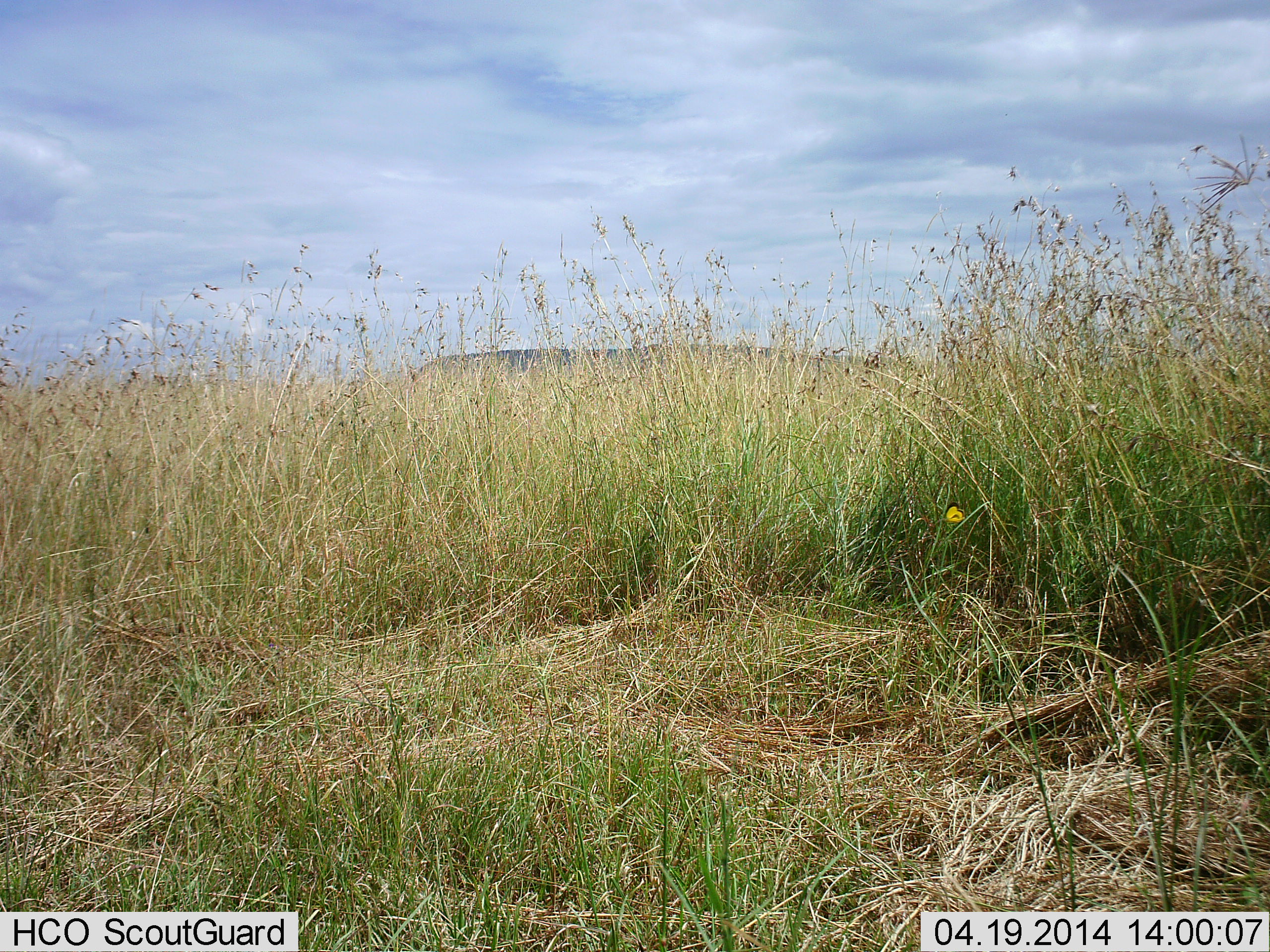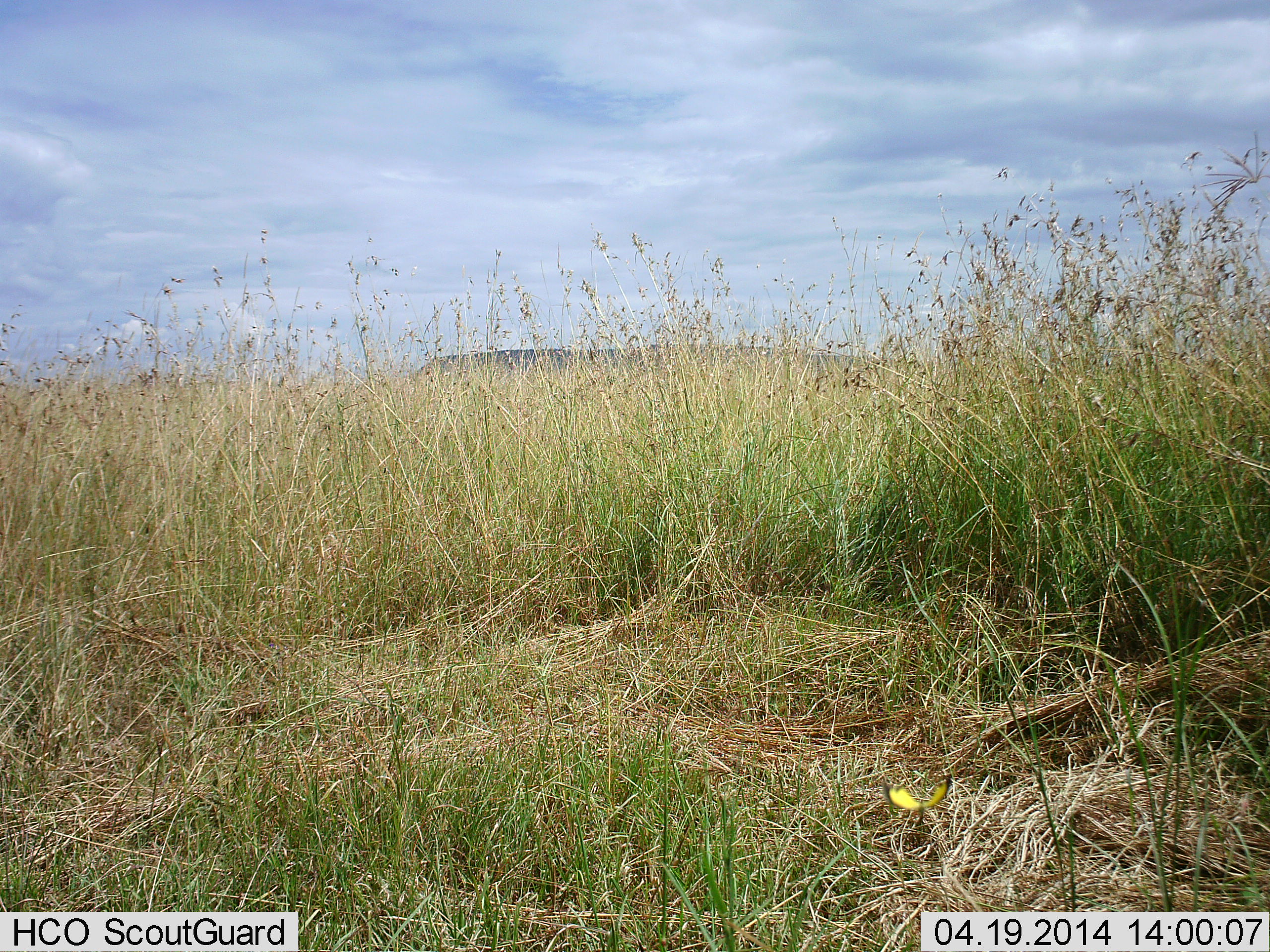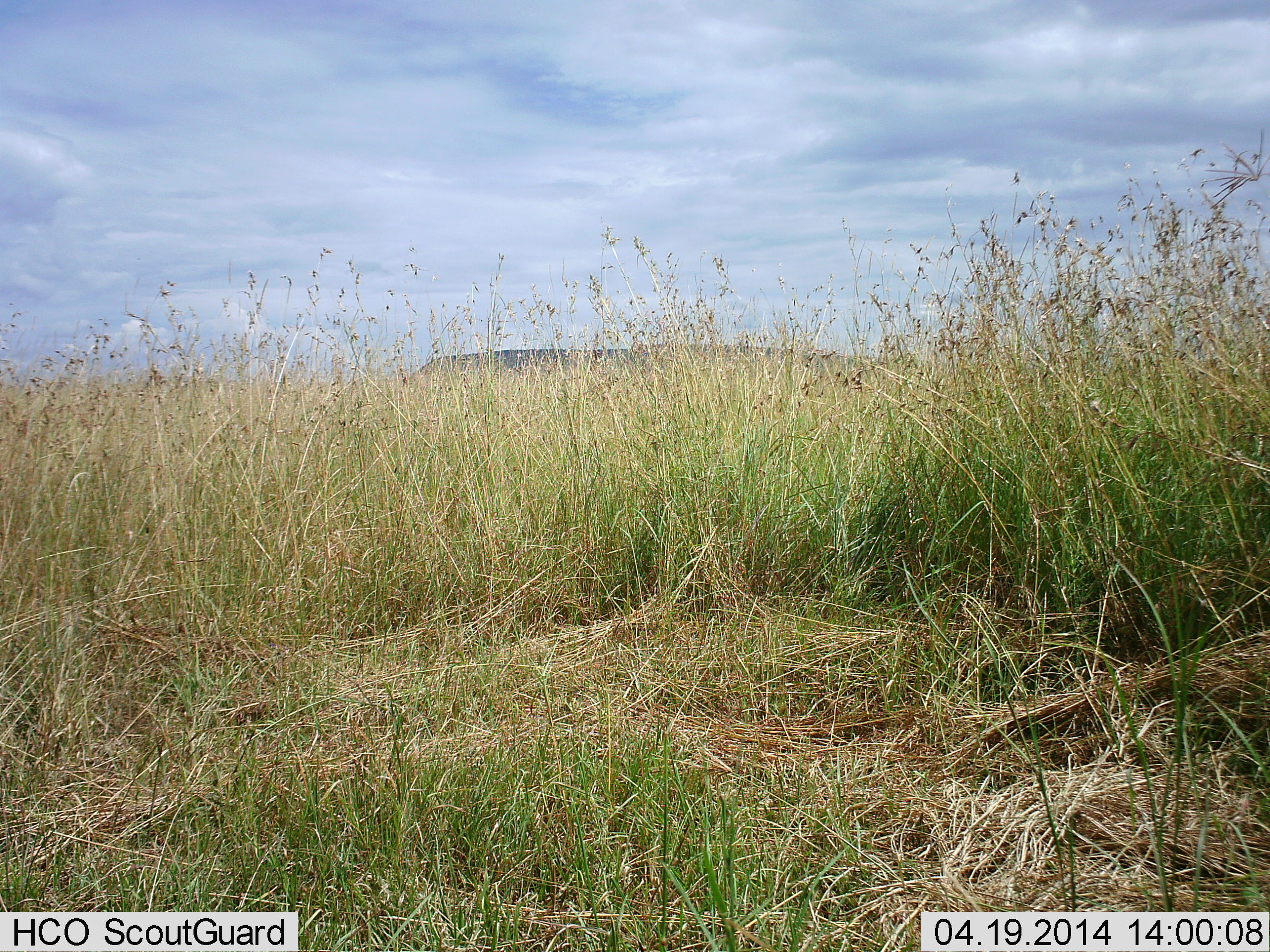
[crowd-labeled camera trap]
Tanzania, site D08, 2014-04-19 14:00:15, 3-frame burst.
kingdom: Animalia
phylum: Arthropoda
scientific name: Arthropoda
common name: arthropods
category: insectspider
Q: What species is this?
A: Insectspider (arthropods) (Arthropoda).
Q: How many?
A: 1.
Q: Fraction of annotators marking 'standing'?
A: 0%.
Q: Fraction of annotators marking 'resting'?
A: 0%.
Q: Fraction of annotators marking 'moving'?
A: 100%.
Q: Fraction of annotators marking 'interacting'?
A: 0%.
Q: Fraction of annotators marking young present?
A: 0%.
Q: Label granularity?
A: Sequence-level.